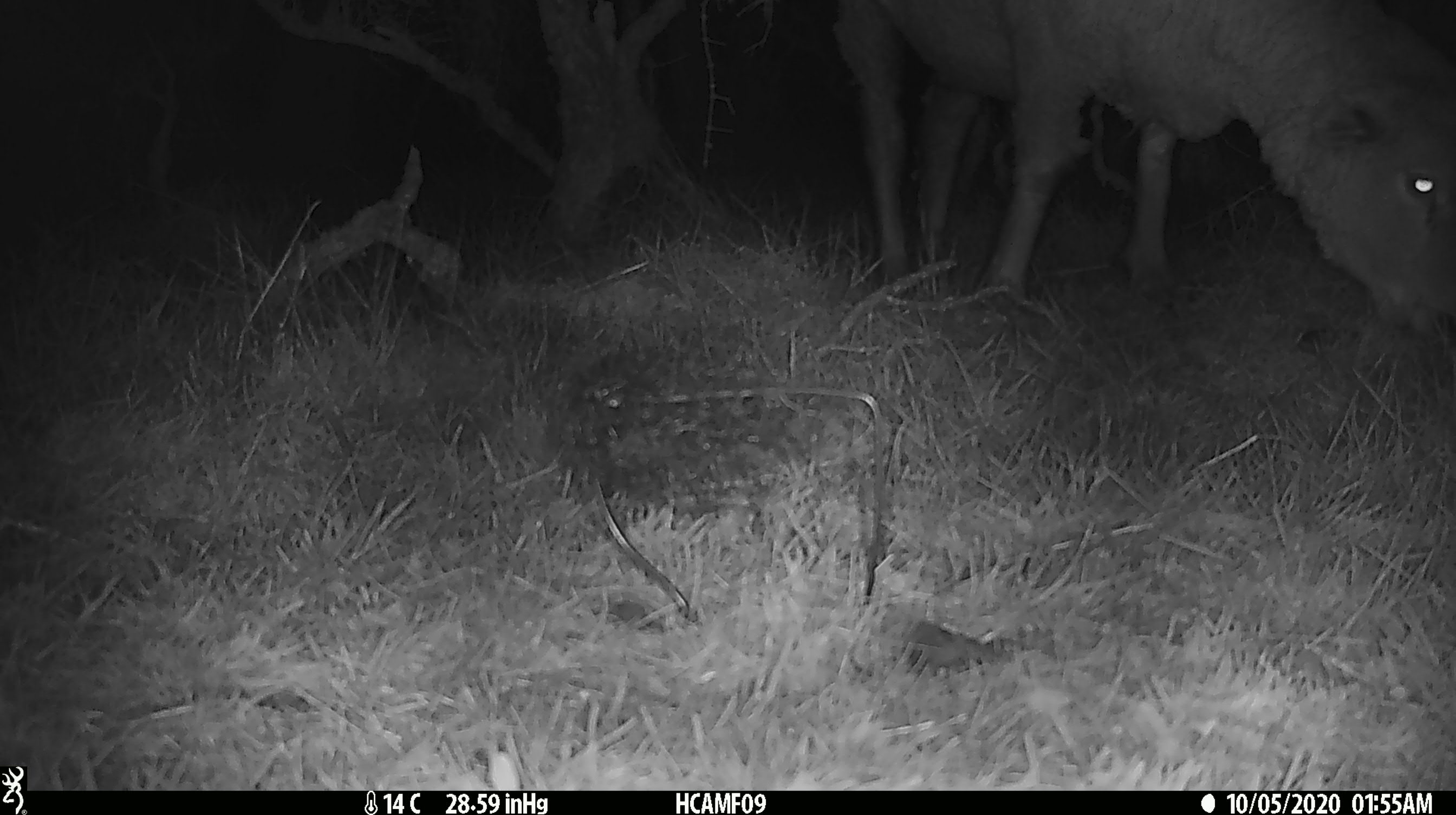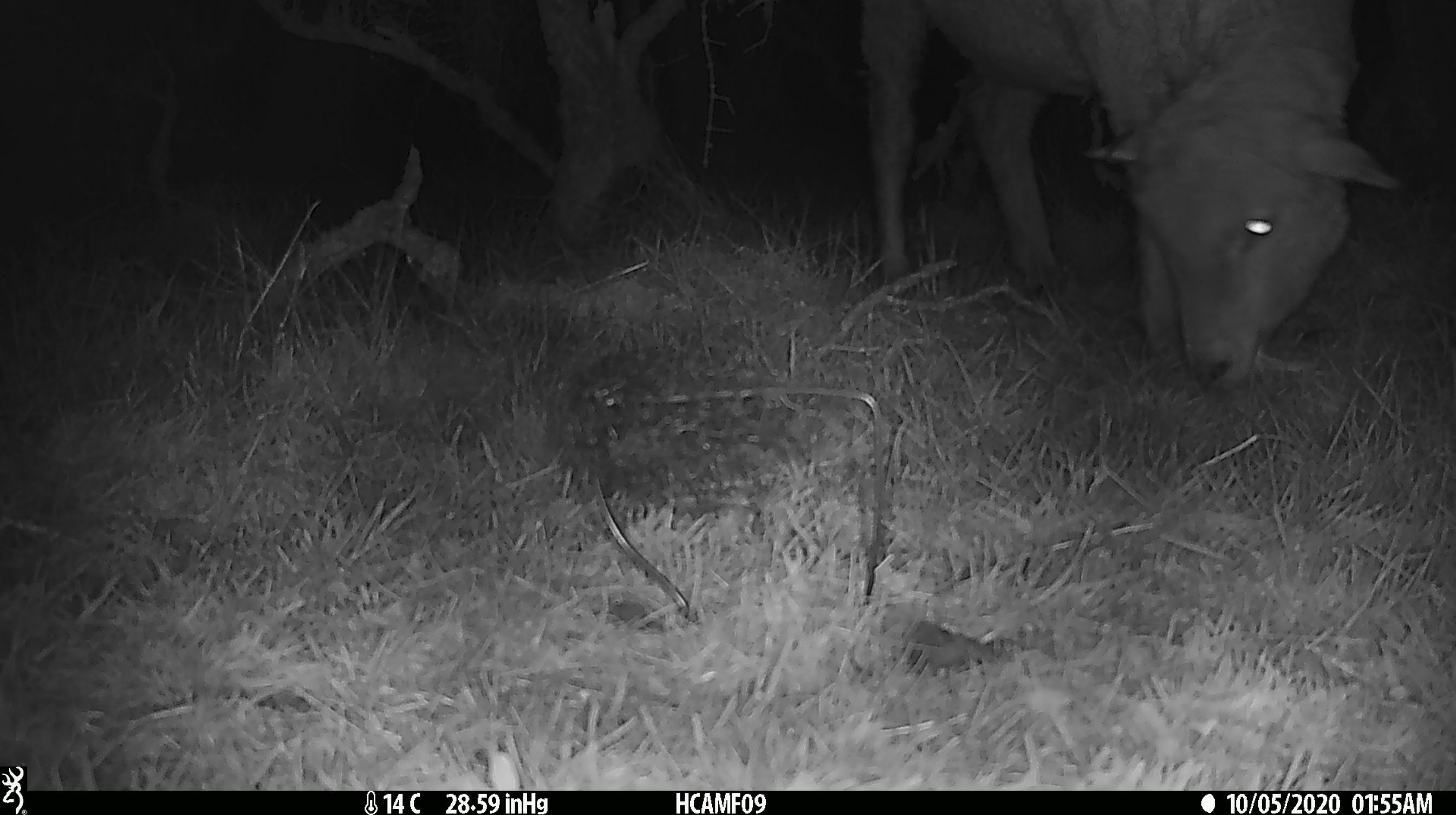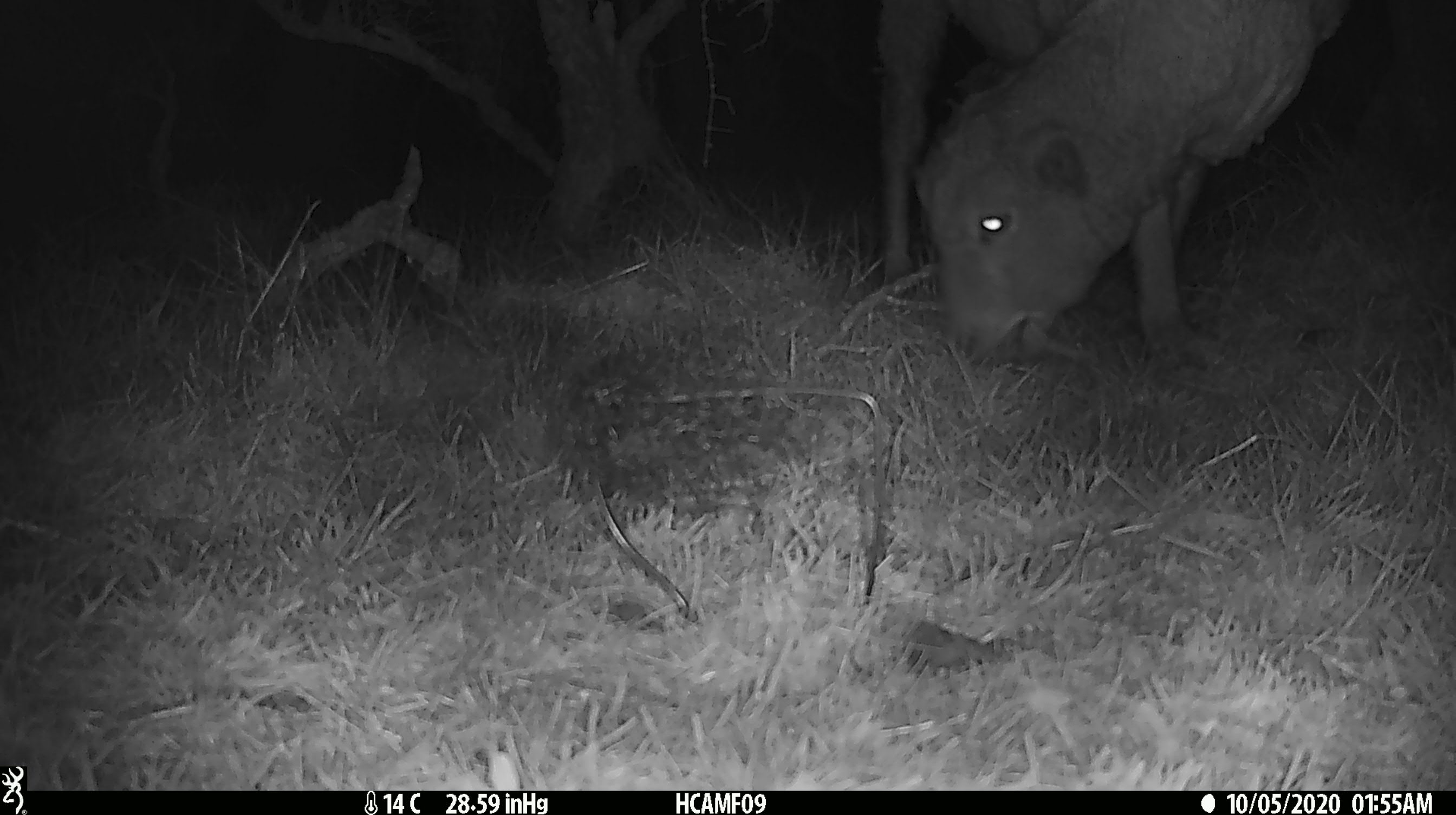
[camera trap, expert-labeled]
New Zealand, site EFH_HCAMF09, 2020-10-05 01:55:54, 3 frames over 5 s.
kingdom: Animalia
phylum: Chordata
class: Mammalia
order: Artiodactyla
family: Bovidae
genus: Ovis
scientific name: Ovis aries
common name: domestic sheep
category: sheep